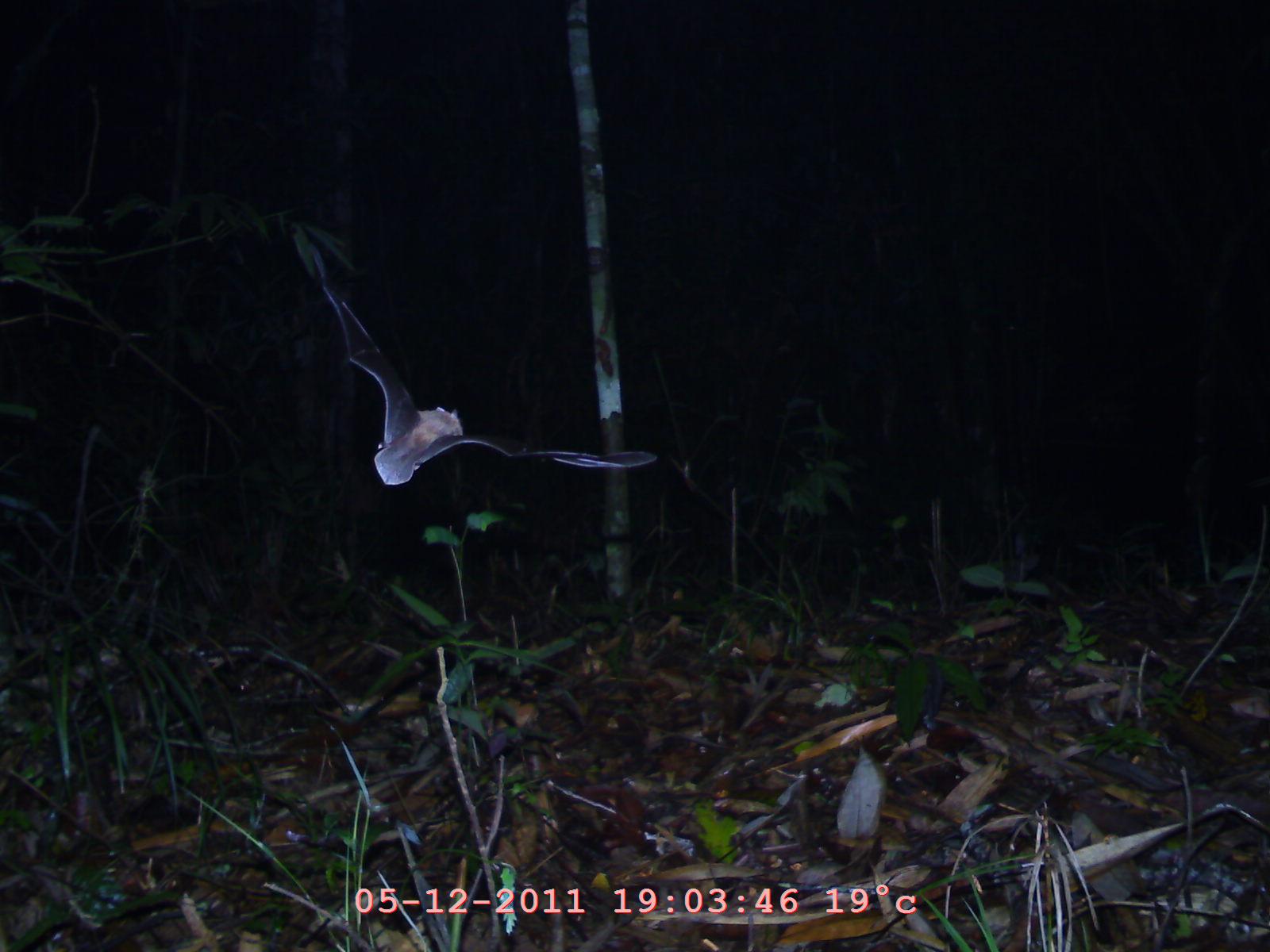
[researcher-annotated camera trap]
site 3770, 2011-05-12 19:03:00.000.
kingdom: Animalia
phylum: Chordata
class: Mammalia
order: Chiroptera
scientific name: Chiroptera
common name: bats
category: unknown bat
Unknown bat (bats) (Chiroptera), count 1.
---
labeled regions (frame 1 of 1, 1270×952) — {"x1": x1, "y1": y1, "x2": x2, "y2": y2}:
unknown bat: {"x1": 305, "y1": 239, "x2": 660, "y2": 487}